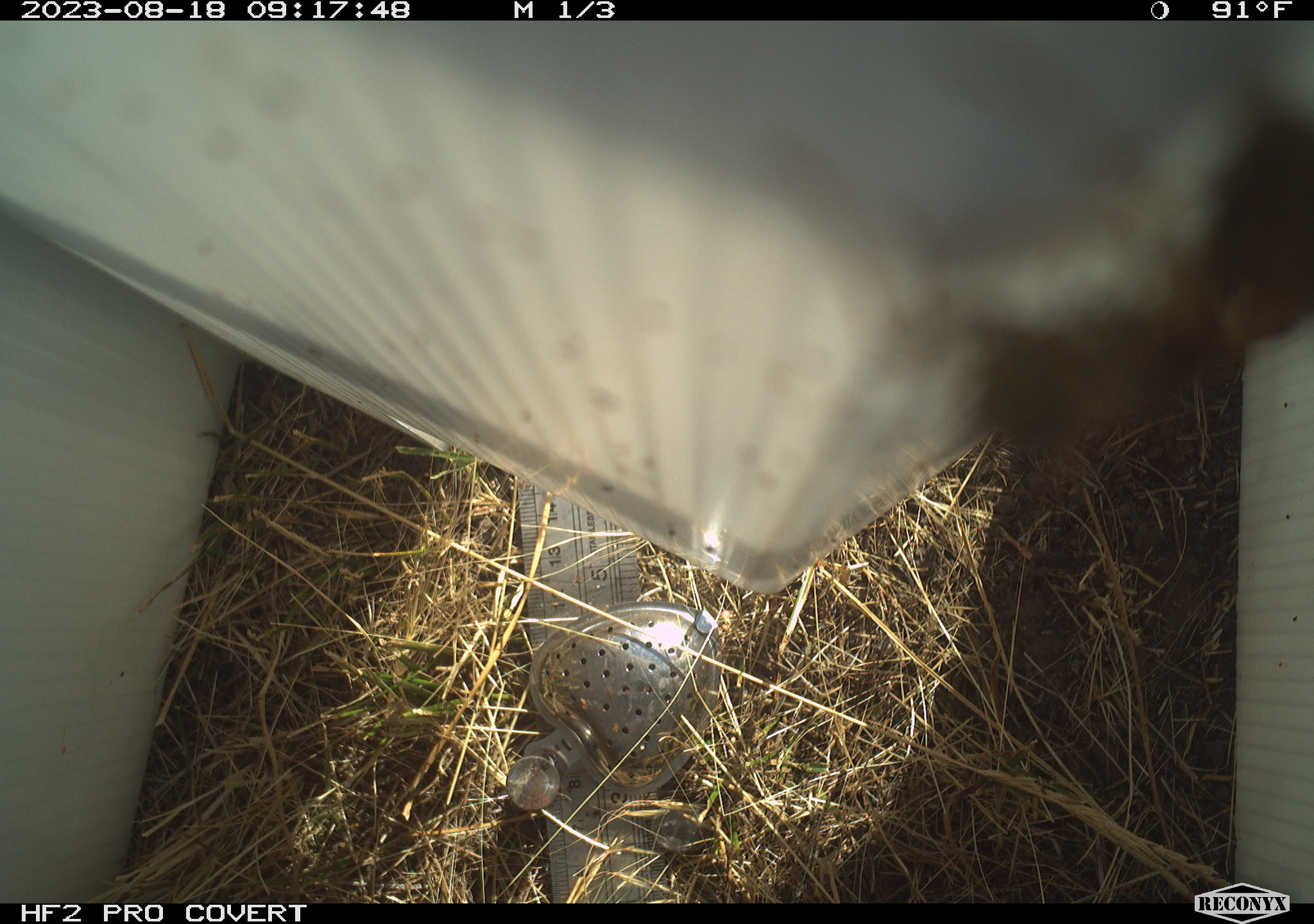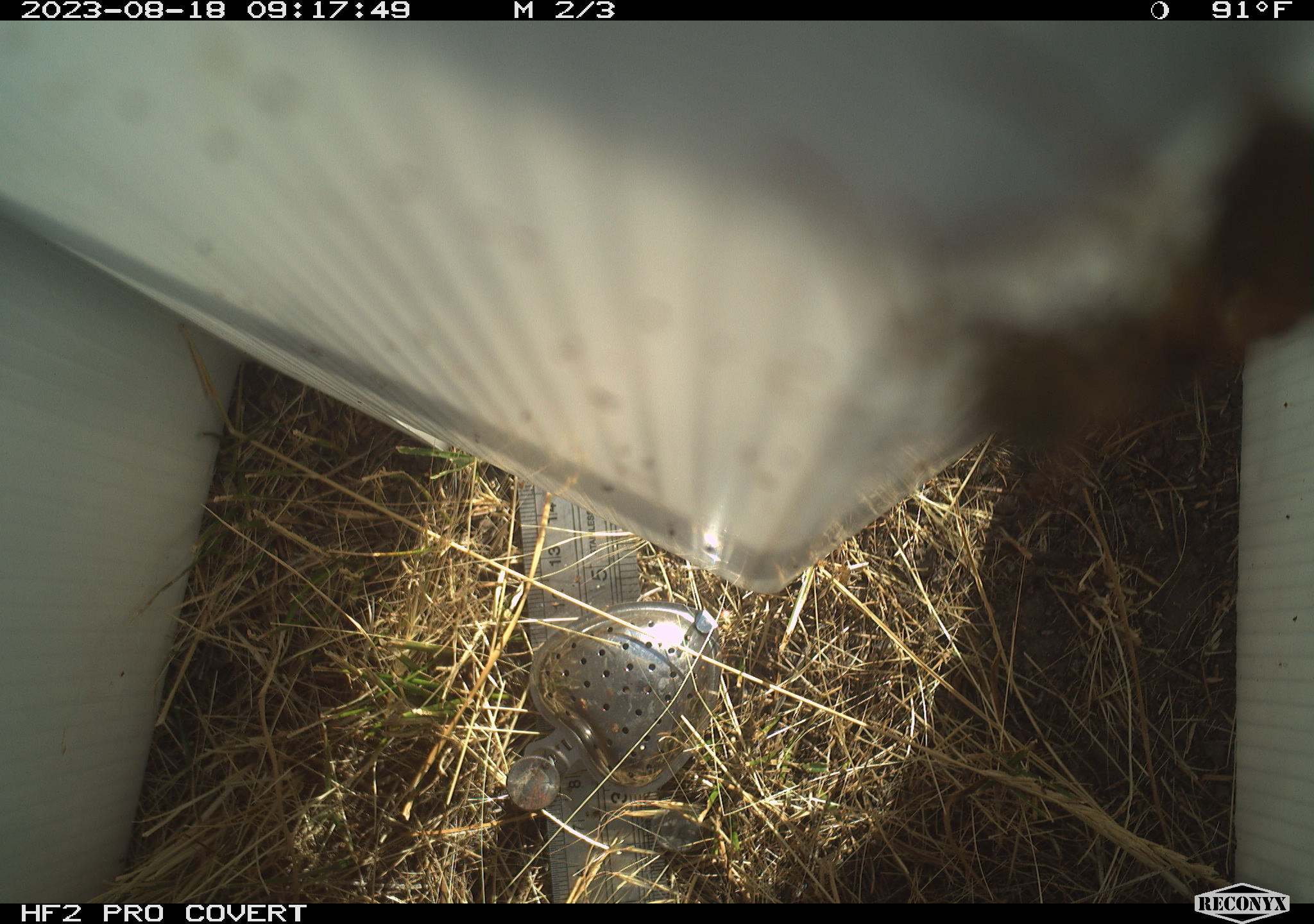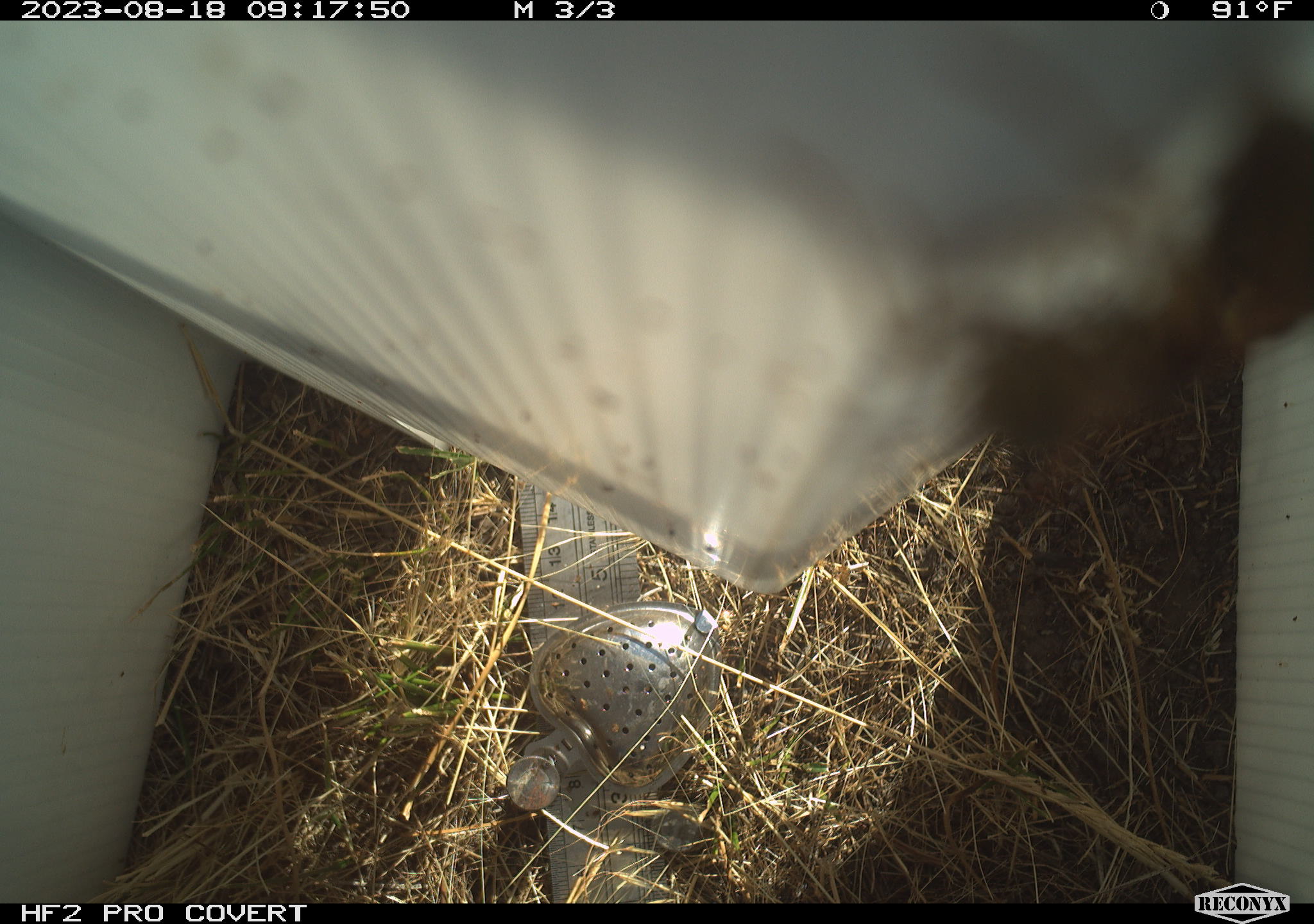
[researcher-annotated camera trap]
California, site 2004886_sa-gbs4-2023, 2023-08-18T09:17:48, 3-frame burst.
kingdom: Animalia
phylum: Arthropoda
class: Insecta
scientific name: Insecta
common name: insect